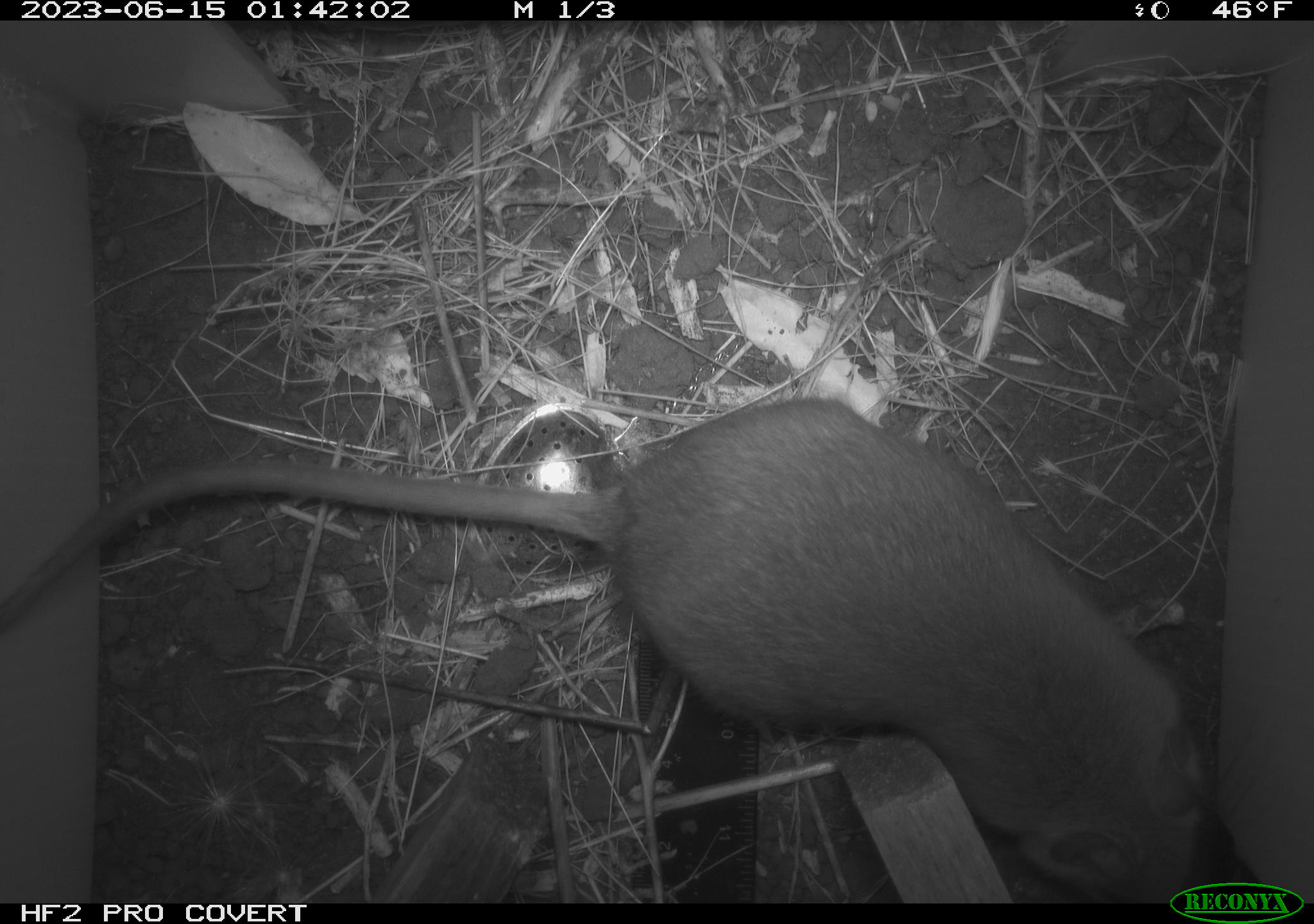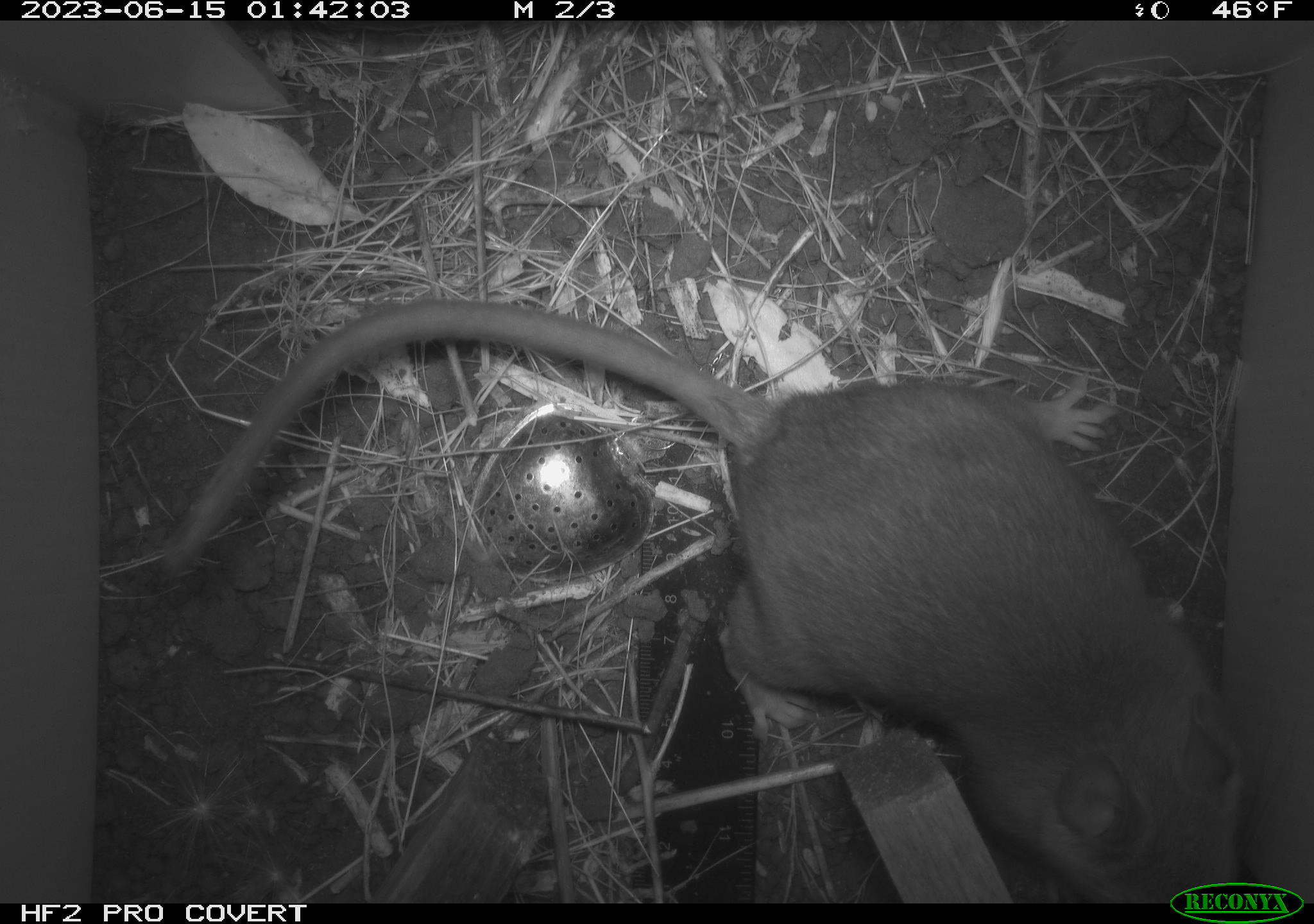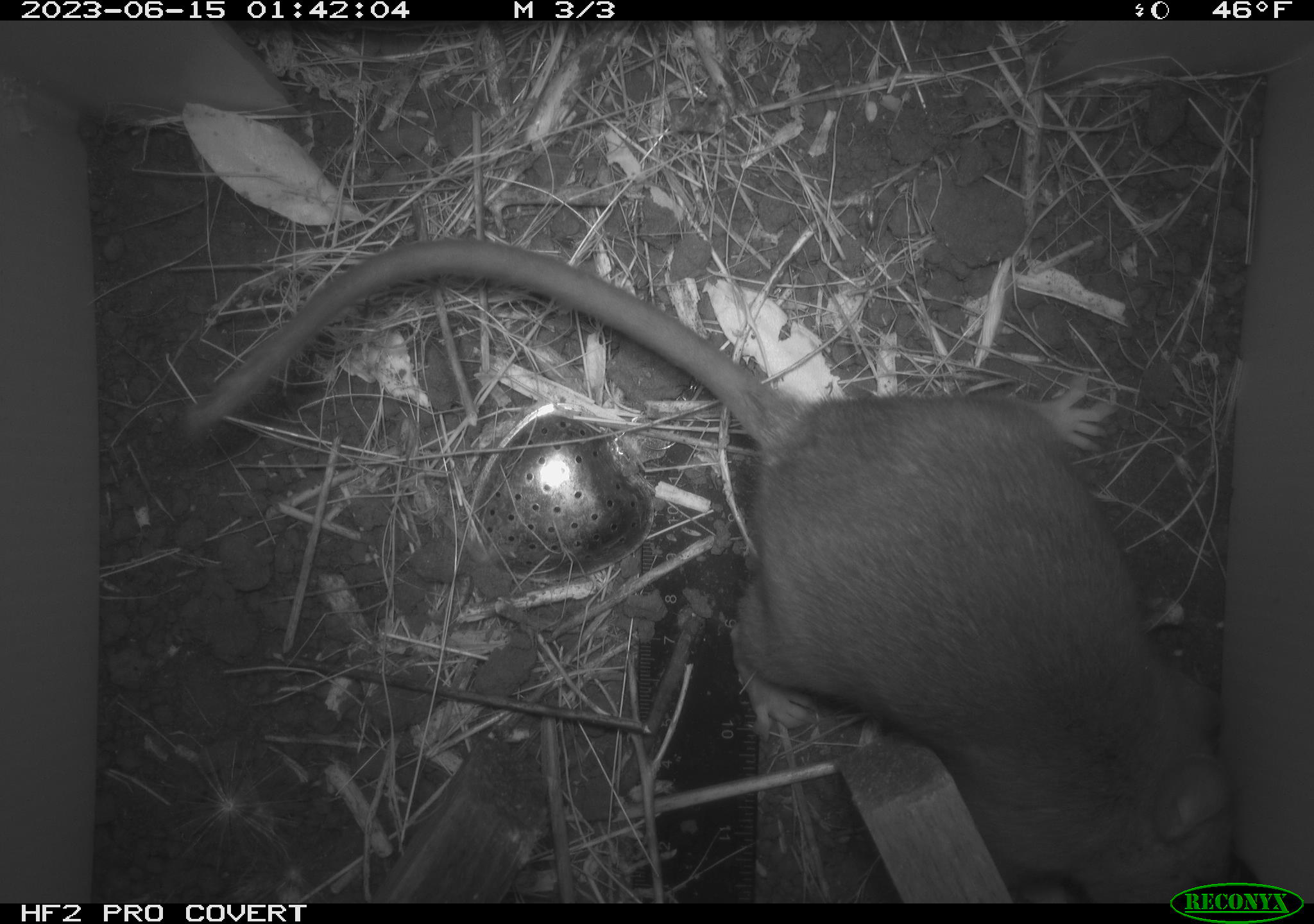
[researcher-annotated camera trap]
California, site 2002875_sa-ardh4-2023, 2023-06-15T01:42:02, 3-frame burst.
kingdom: Animalia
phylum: Chordata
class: Mammalia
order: Rodentia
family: Cricetidae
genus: Neotoma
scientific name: Neotoma fuscipes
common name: dusky-footed woodrat